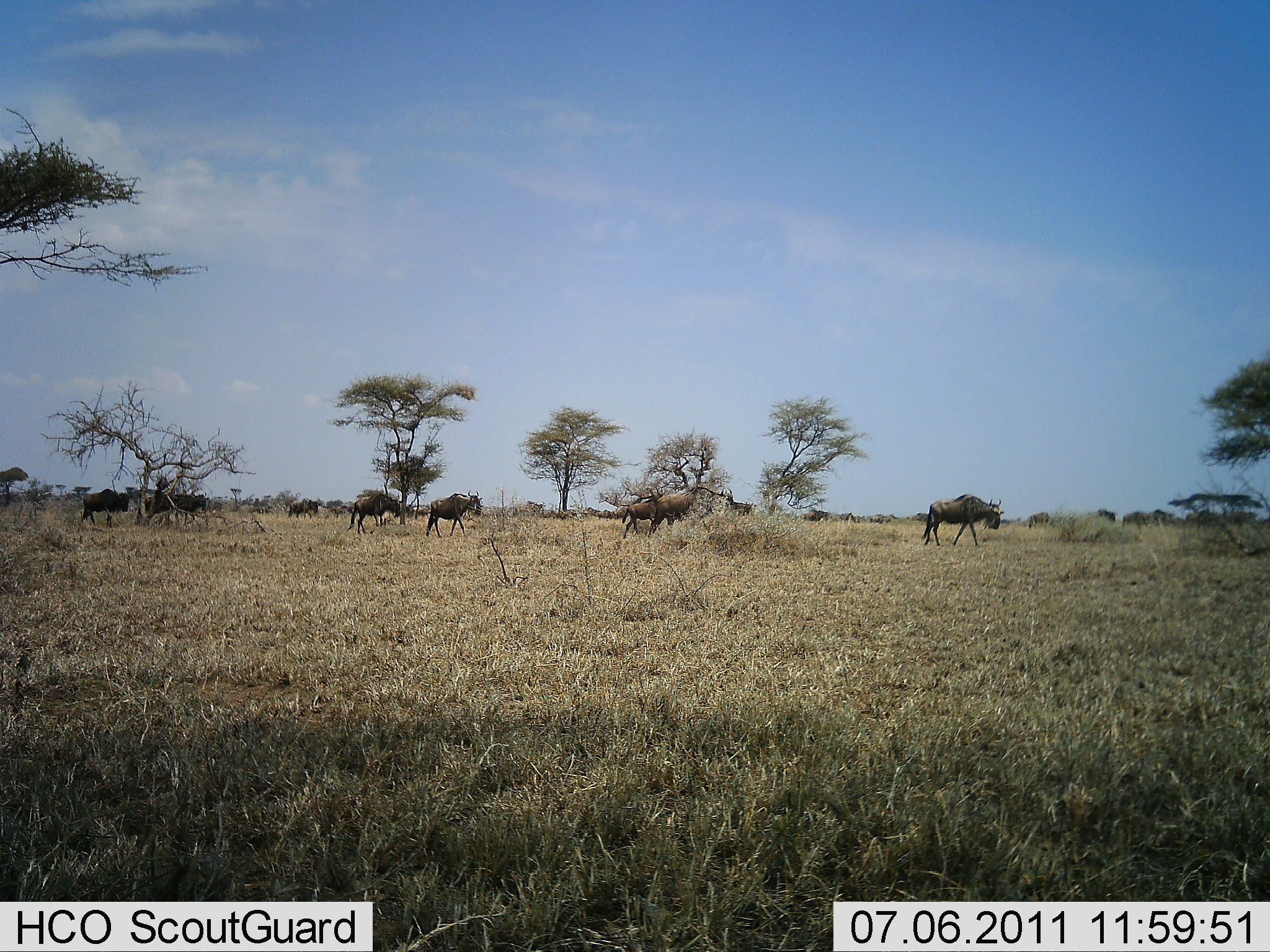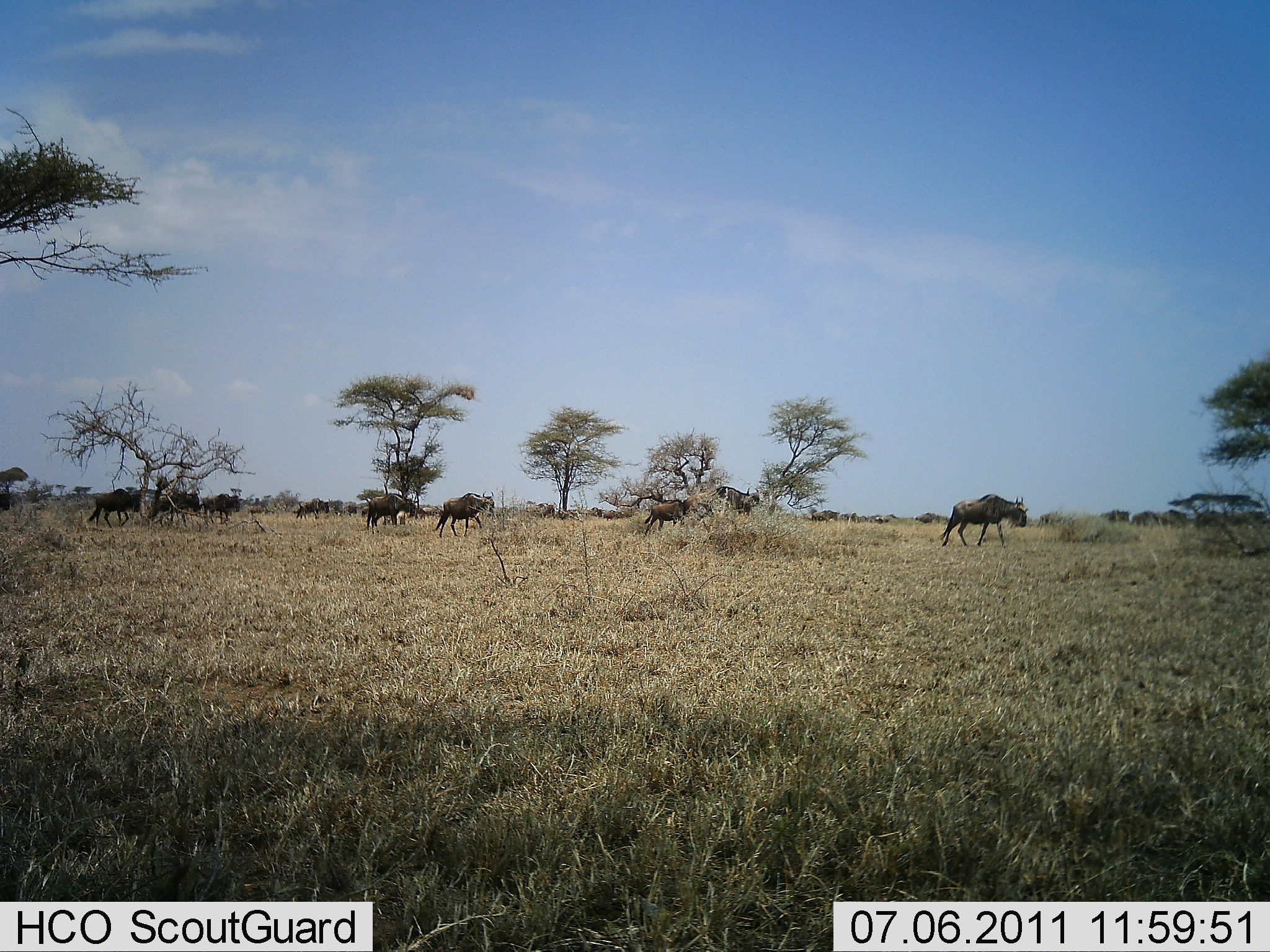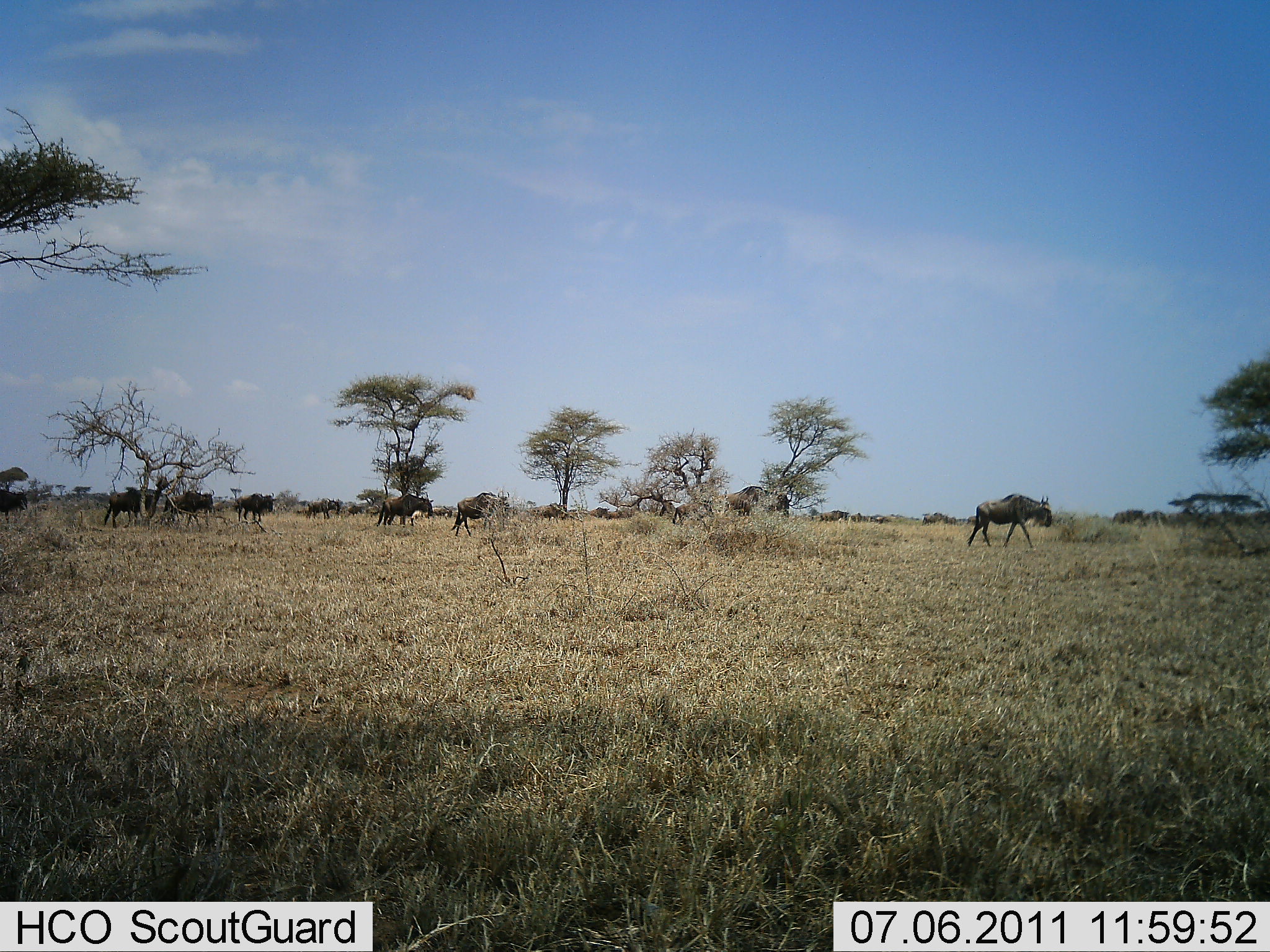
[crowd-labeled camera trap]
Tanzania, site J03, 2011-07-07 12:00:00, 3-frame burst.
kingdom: Animalia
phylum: Chordata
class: Mammalia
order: Artiodactyla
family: Bovidae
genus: Connochaetes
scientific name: Connochaetes taurinus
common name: blue wildebeest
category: wildebeest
Wildebeest (blue wildebeest) (Connochaetes taurinus), count 11-50. Behavior (volunteer vote fractions): standing 23%, resting 0%, moving 100%, interacting 0%. Young present (vote fraction): 0%. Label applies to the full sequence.